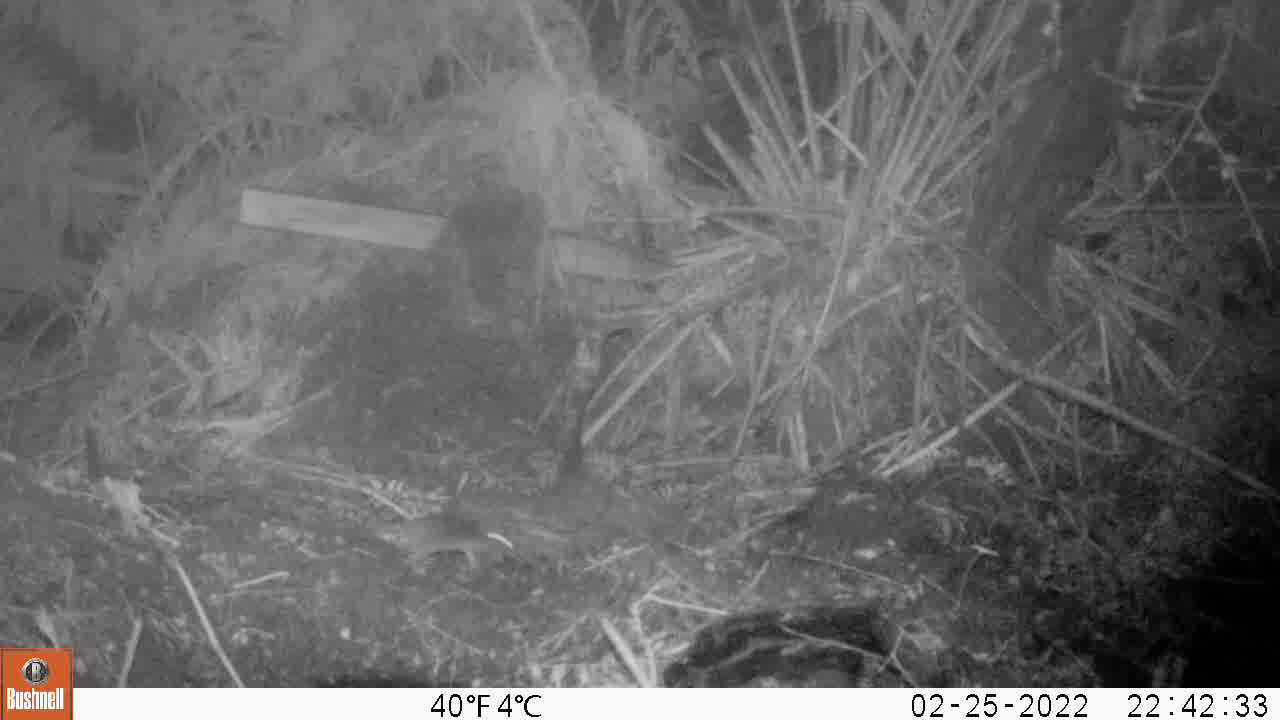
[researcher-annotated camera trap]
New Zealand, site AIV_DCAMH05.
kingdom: Animalia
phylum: Chordata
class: Mammalia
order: Rodentia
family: Muridae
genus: Mus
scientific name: Mus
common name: mouse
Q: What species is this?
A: Mouse (Mus).